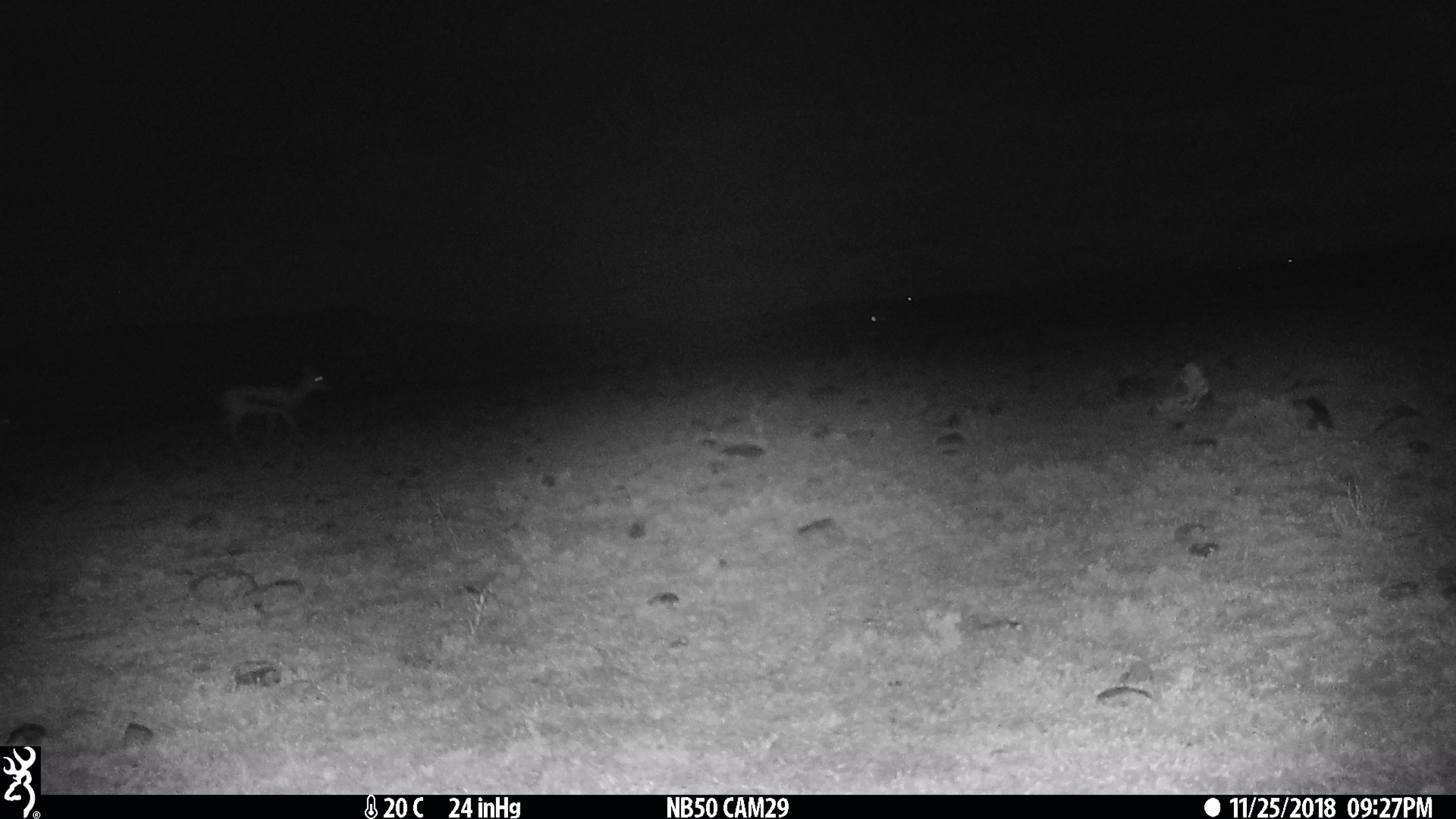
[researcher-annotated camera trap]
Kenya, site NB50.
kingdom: Animalia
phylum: Chordata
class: Mammalia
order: Artiodactyla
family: Bovidae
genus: Eudorcas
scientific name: Eudorcas thomsonii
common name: thomon's gazelle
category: gazelle thomsons